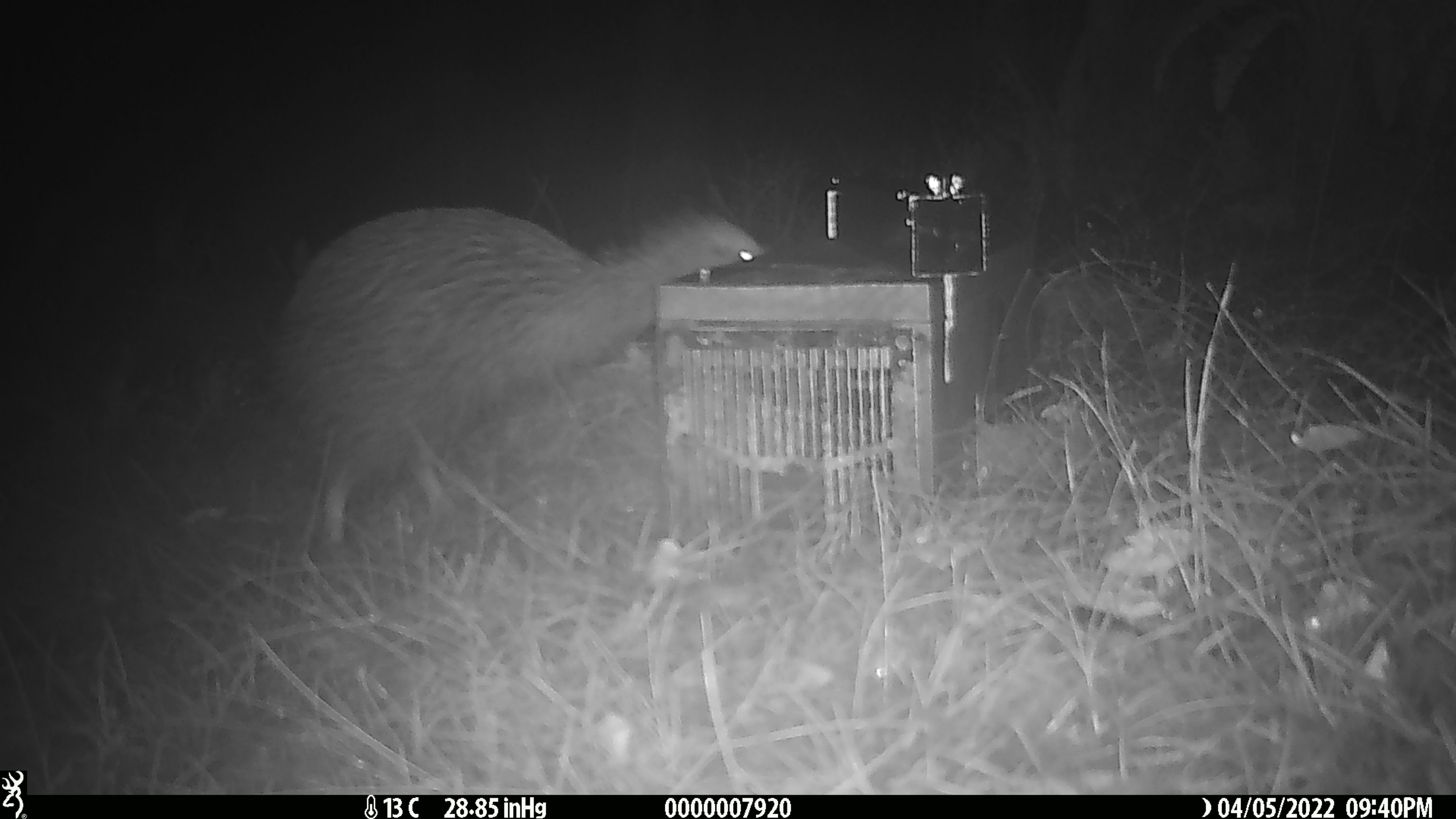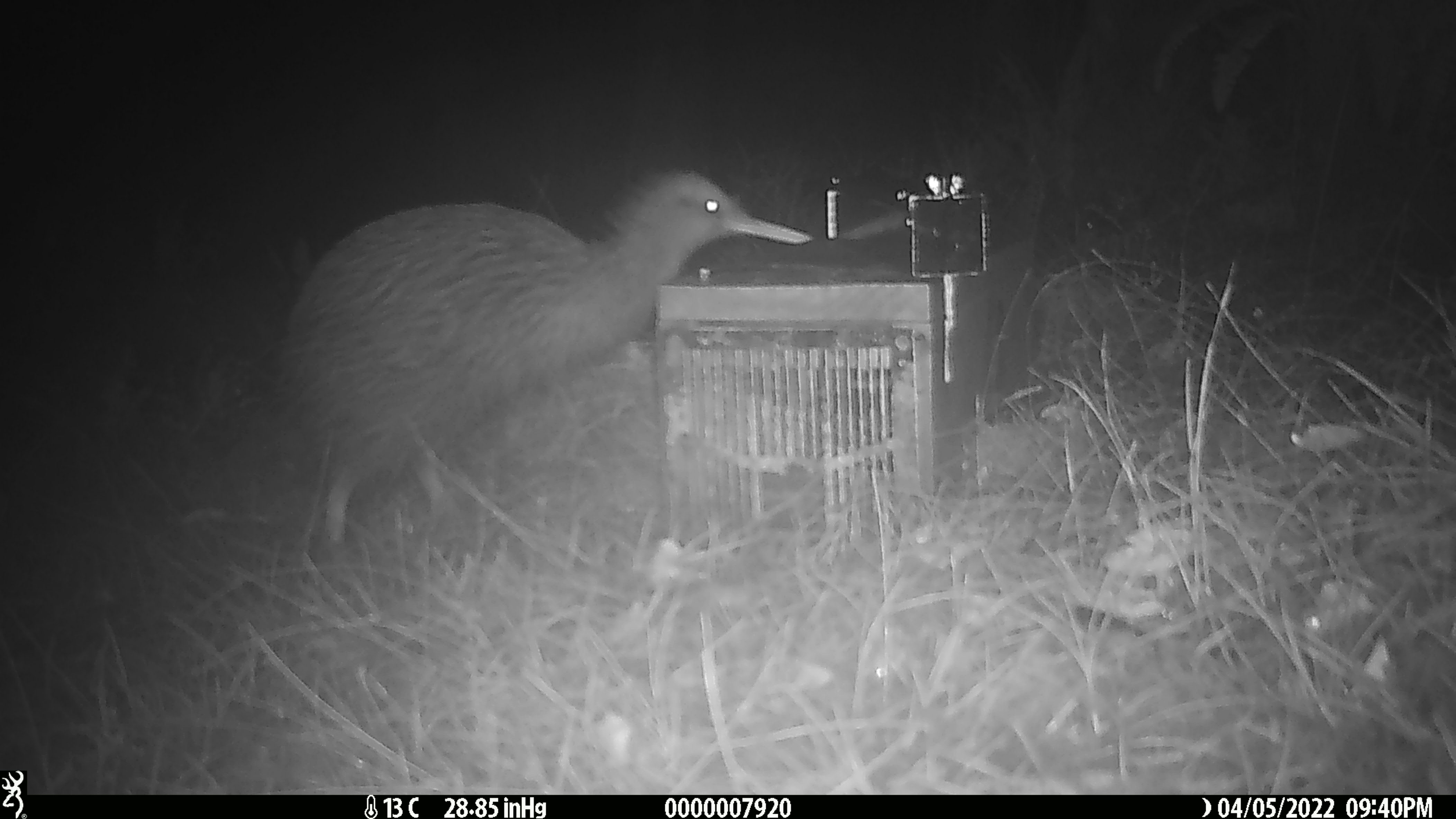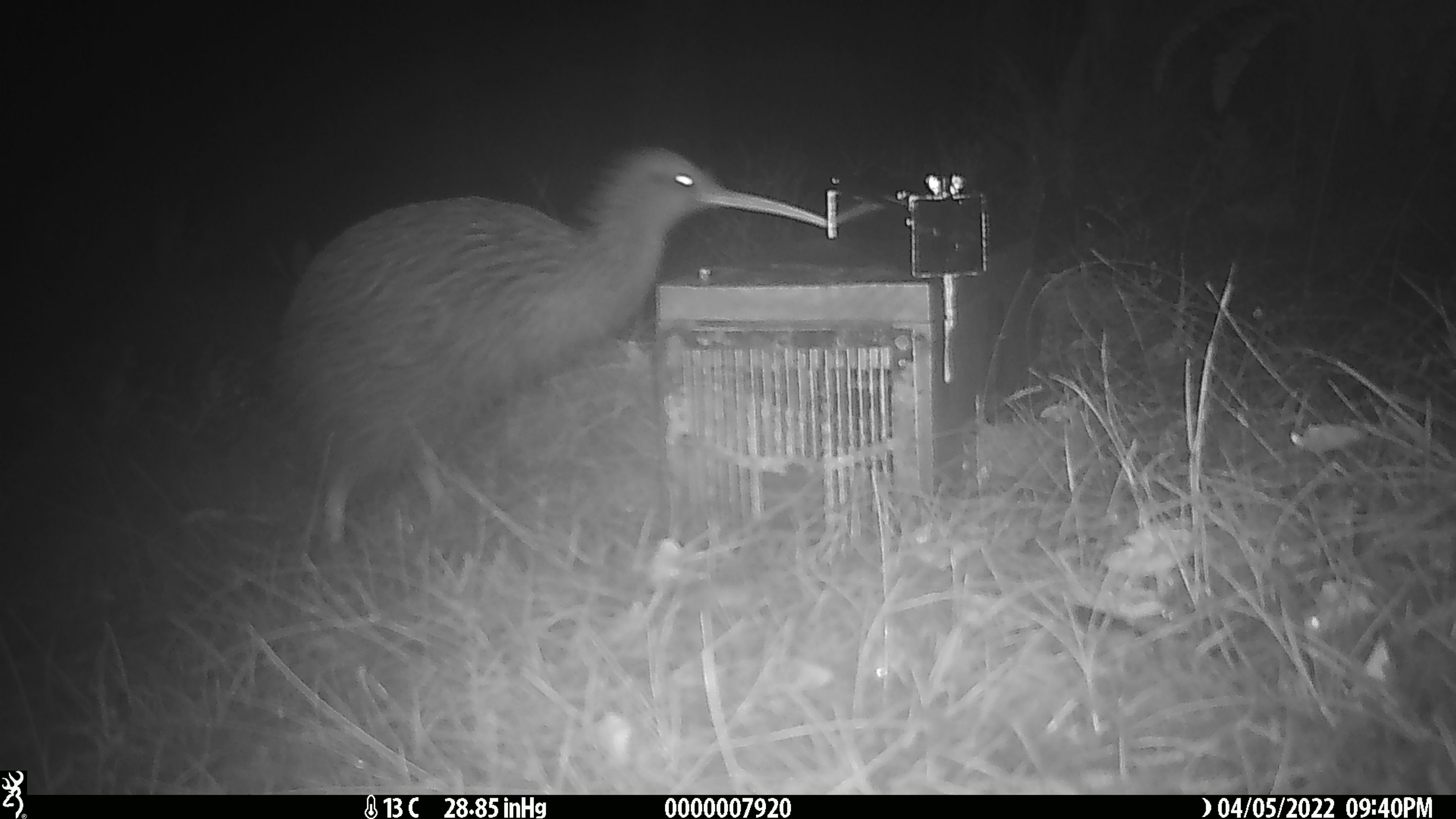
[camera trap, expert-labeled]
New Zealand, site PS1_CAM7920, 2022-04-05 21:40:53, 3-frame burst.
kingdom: Animalia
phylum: Chordata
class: Aves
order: Apterygiformes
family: Apterygidae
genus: Apteryx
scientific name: Apteryx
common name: kiwi